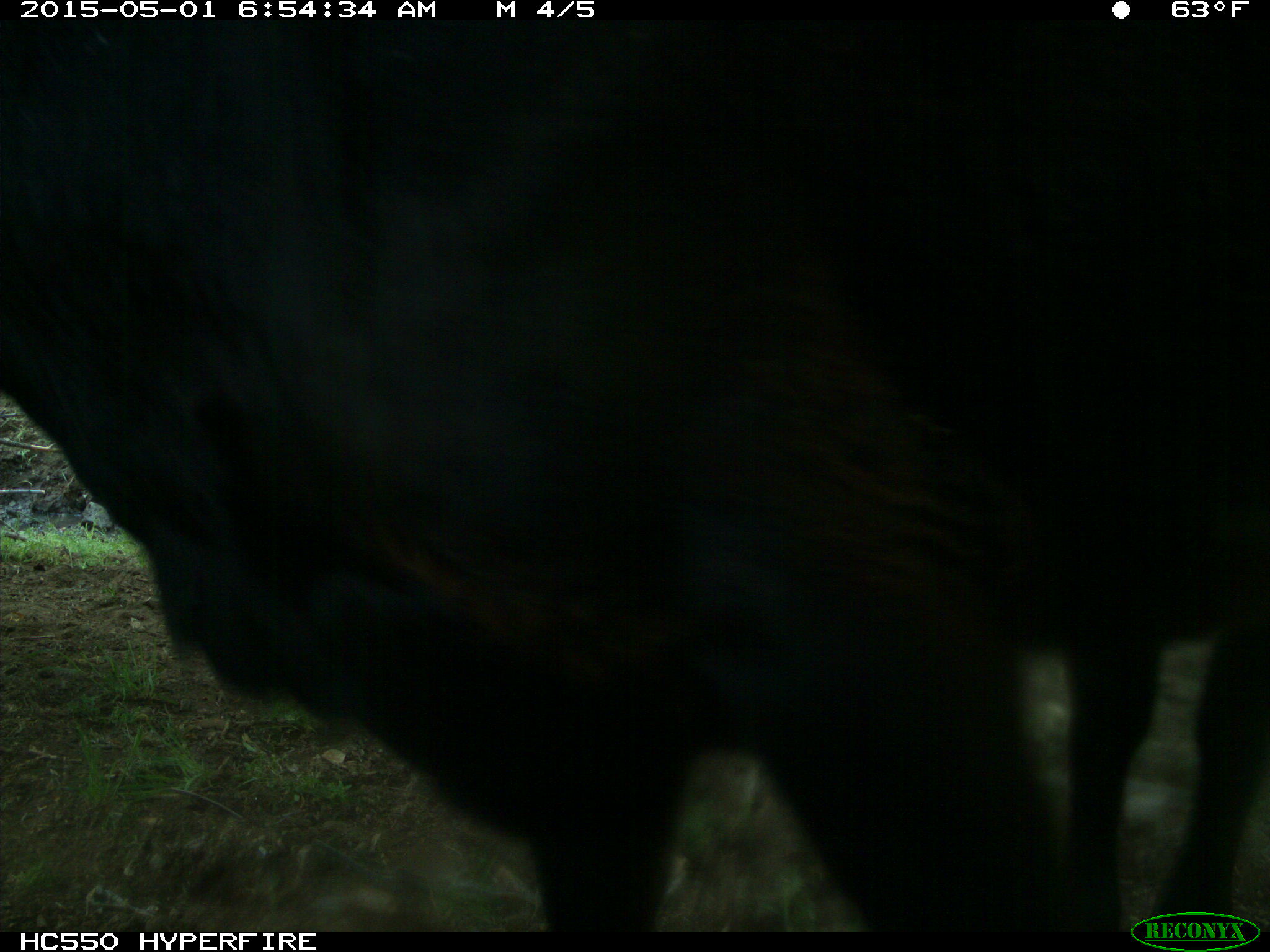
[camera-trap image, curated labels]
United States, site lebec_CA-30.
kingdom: Animalia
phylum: Chordata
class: Mammalia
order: Artiodactyla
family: Bovidae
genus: Bos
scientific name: Bos taurus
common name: domestic cow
Bos taurus (domestic cow).